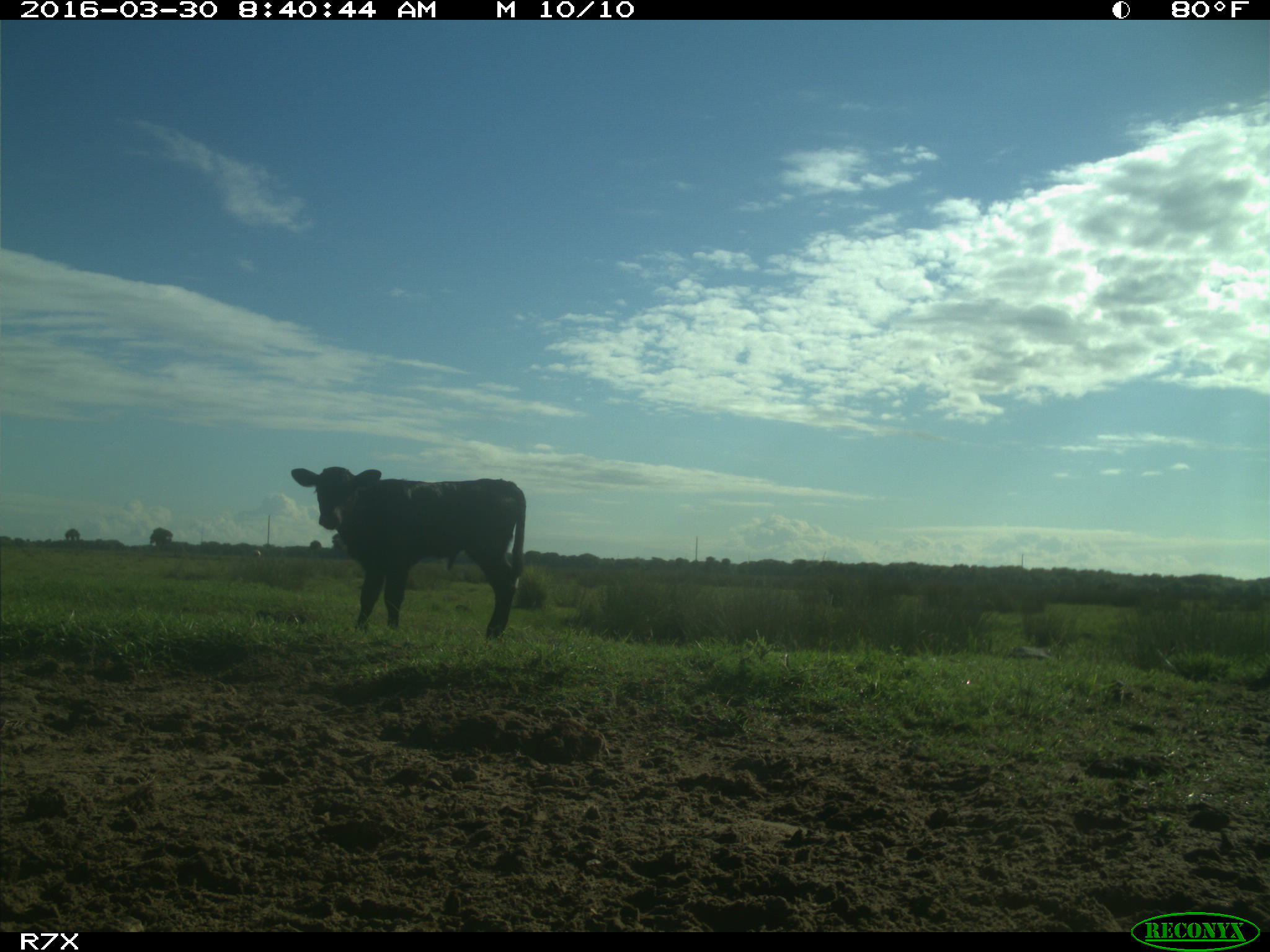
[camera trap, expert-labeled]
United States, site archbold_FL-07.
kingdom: Animalia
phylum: Chordata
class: Mammalia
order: Artiodactyla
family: Bovidae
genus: Bos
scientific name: Bos taurus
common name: domestic cow